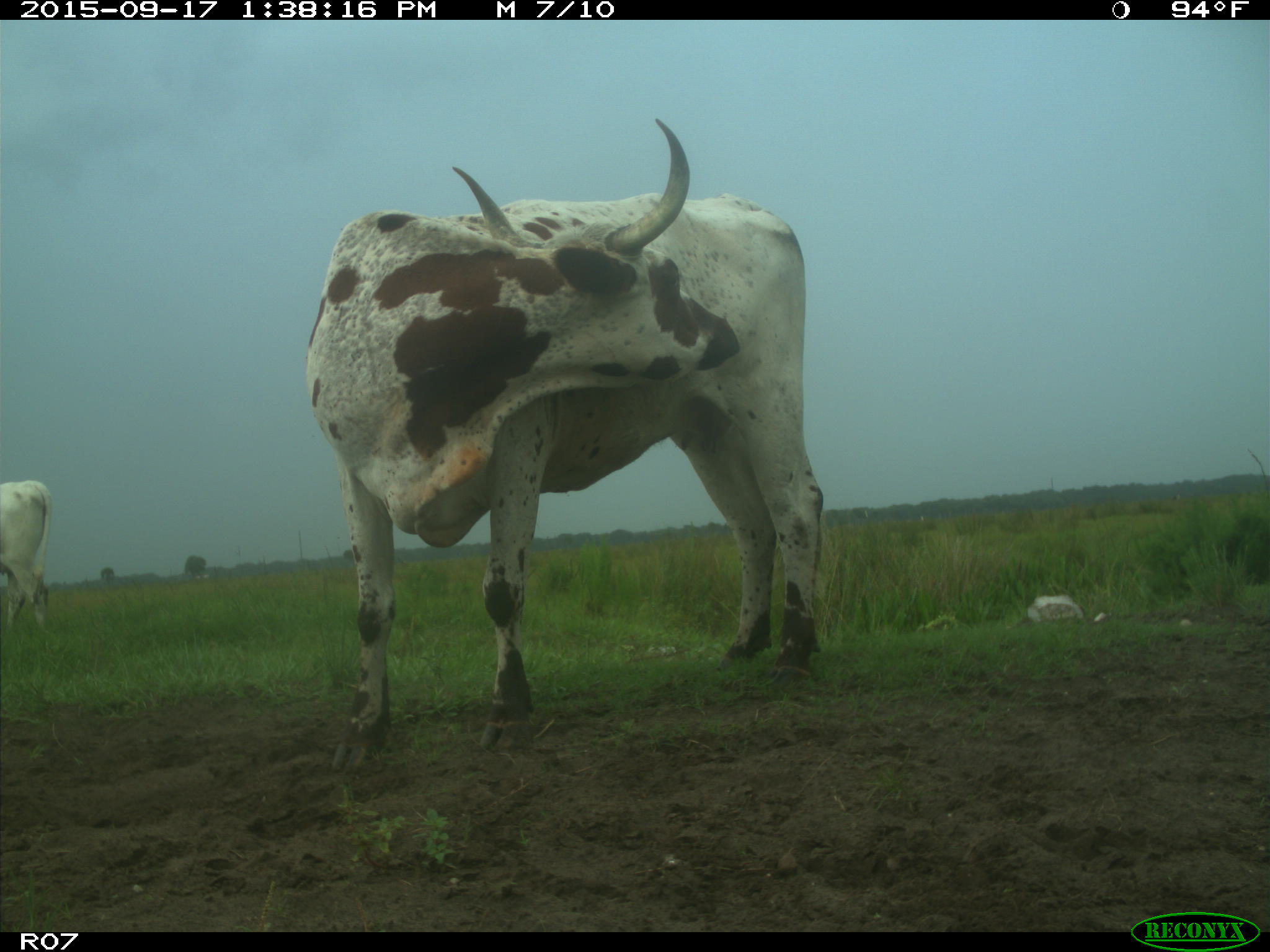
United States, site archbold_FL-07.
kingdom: Animalia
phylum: Chordata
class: Mammalia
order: Artiodactyla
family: Bovidae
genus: Bos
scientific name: Bos taurus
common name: domestic cow